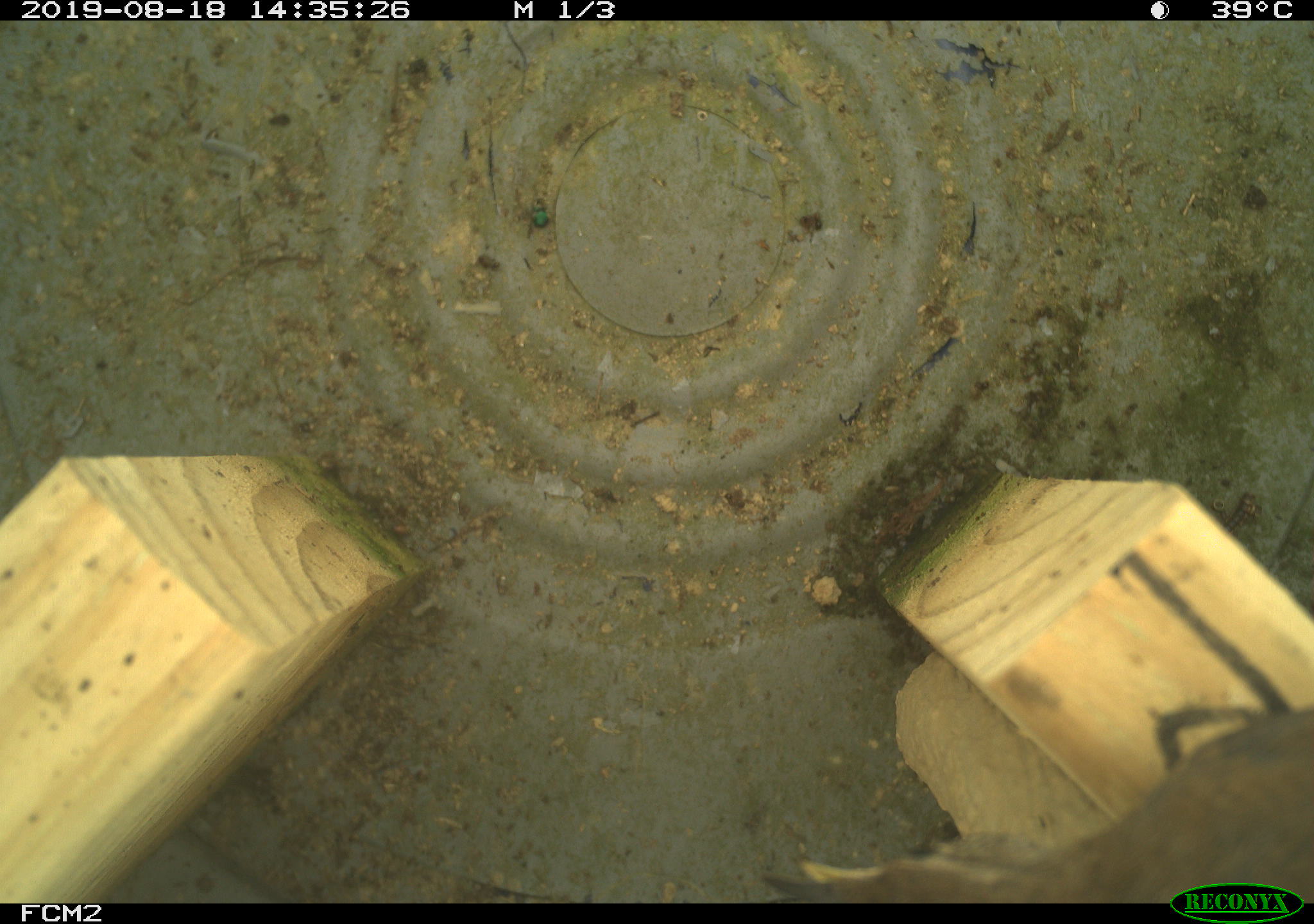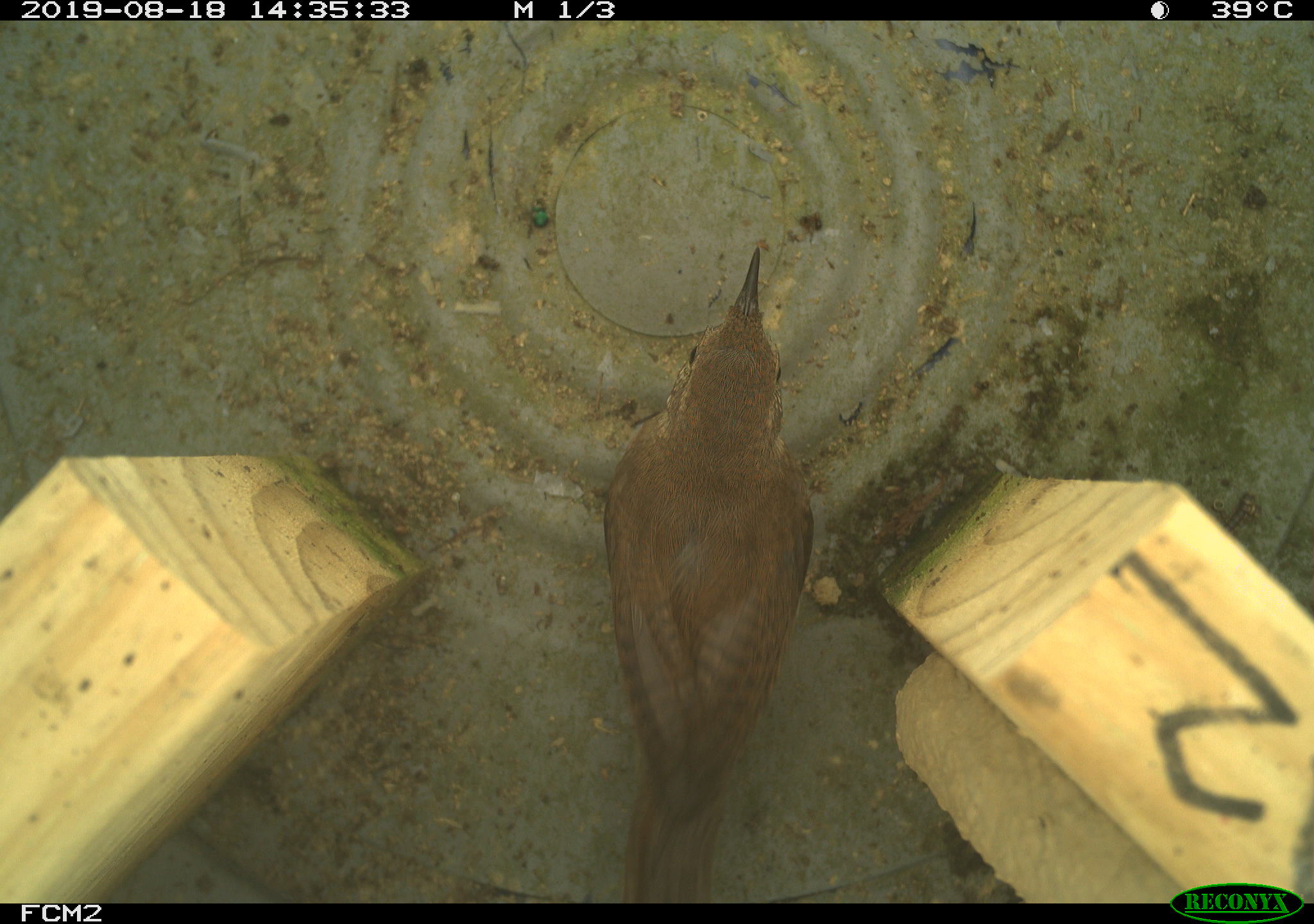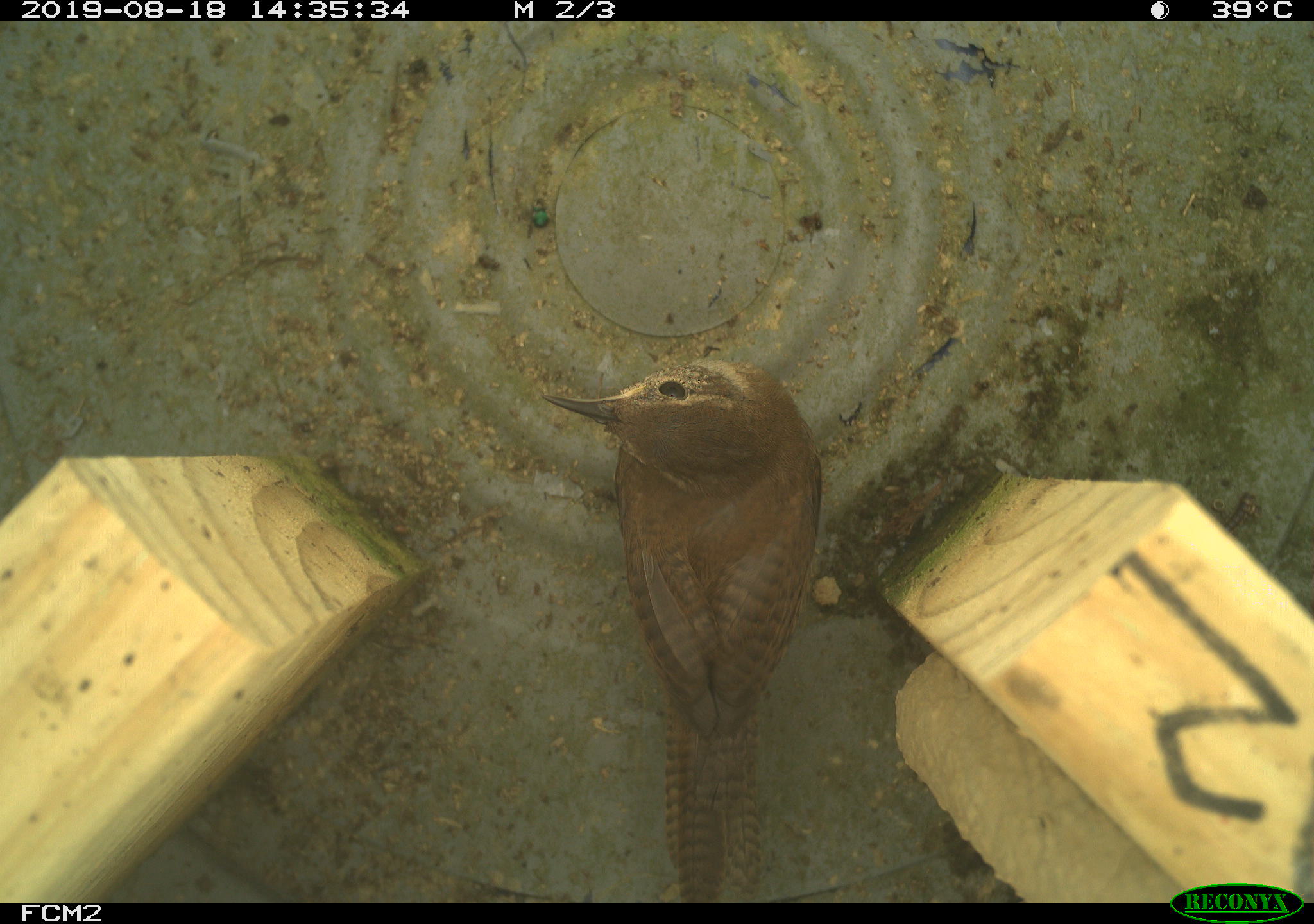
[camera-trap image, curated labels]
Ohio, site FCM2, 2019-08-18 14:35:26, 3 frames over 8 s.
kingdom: Animalia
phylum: Chordata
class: Aves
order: Passeriformes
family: Troglodytidae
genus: Troglodytes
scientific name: Troglodytes aedon aedon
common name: northern house wren